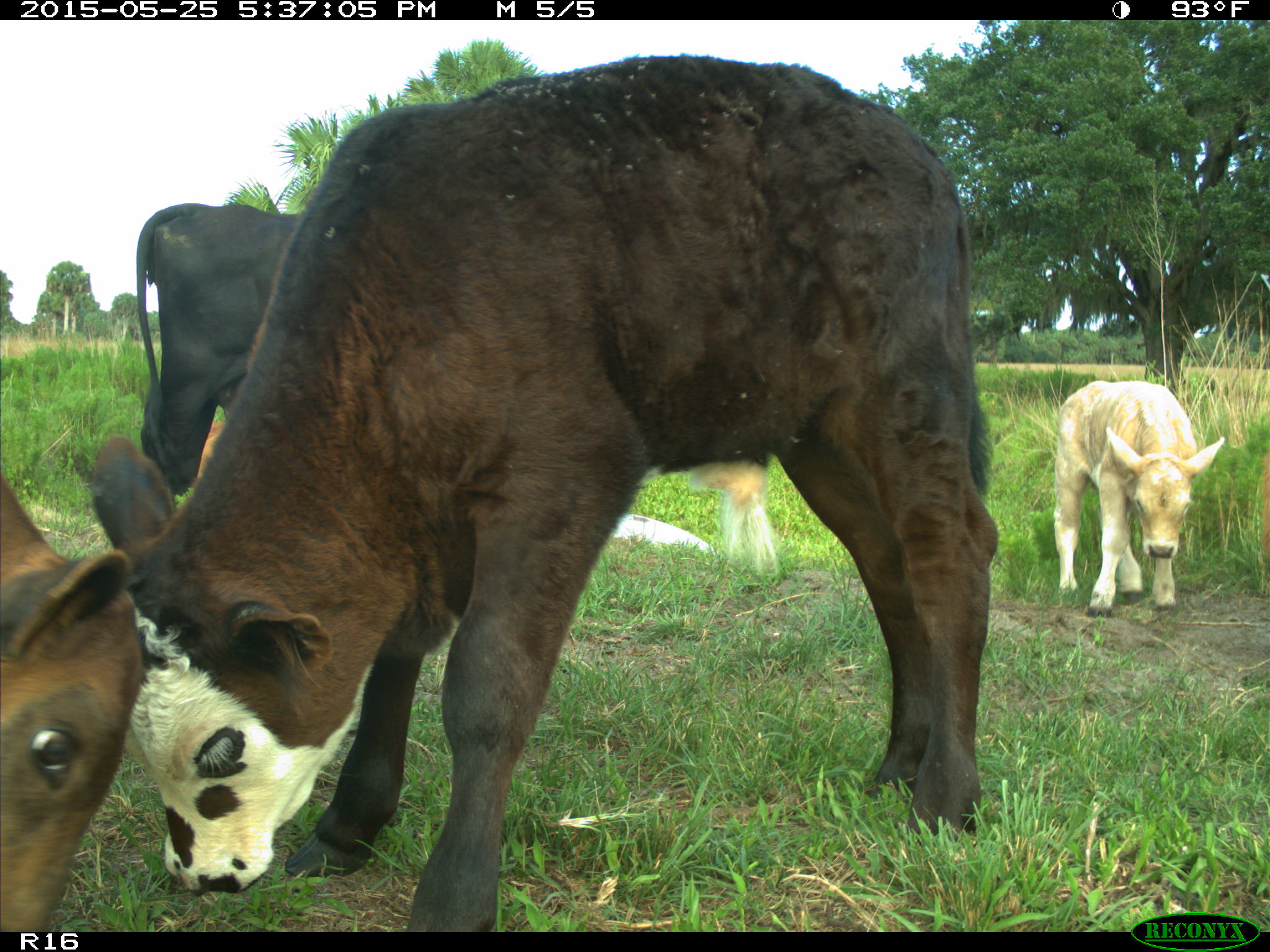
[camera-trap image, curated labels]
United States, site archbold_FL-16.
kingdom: Animalia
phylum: Chordata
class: Mammalia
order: Artiodactyla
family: Bovidae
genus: Bos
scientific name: Bos taurus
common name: domestic cow